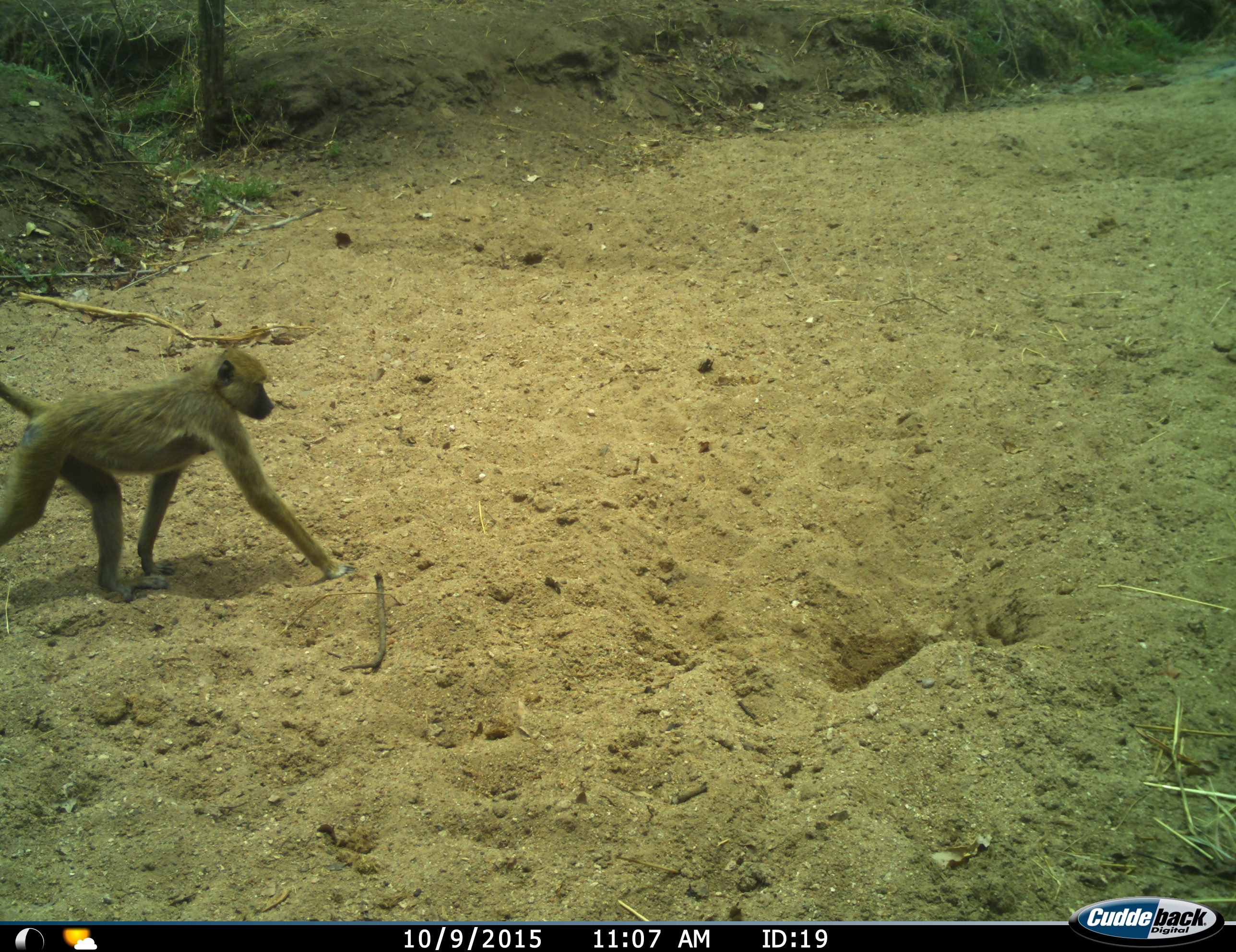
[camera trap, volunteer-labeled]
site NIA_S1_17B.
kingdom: Animalia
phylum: Chordata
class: Mammalia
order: Primates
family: Cercopithecidae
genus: Papio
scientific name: Papio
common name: baboon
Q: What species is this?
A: Baboon (Papio).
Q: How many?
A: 1.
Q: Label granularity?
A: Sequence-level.